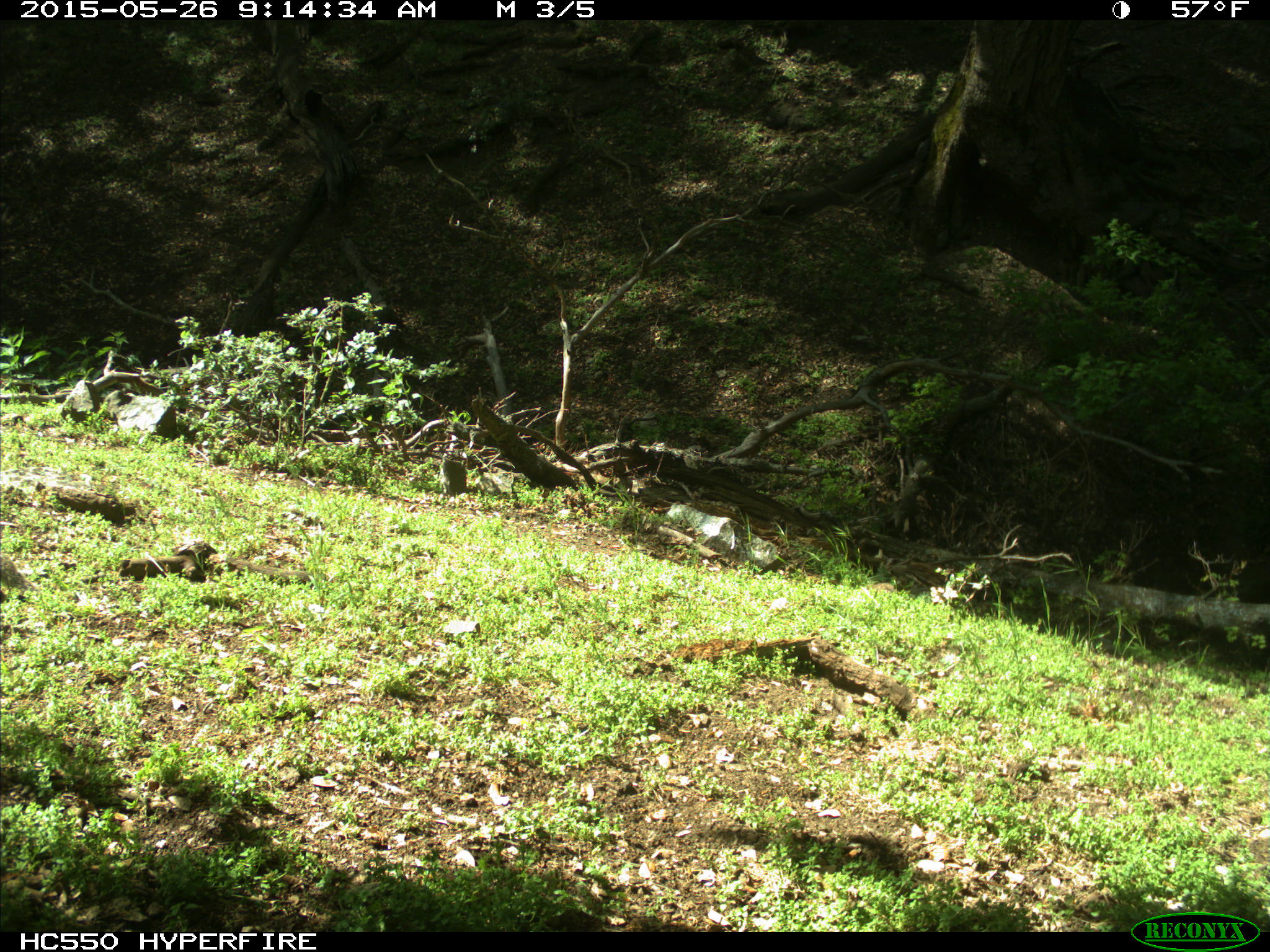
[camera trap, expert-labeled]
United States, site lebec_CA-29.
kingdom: Animalia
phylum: Chordata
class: Mammalia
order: Rodentia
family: Sciuridae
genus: Otospermophilus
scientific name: Otospermophilus beecheyi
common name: california ground squirrel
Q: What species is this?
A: Otospermophilus beecheyi (california ground squirrel).